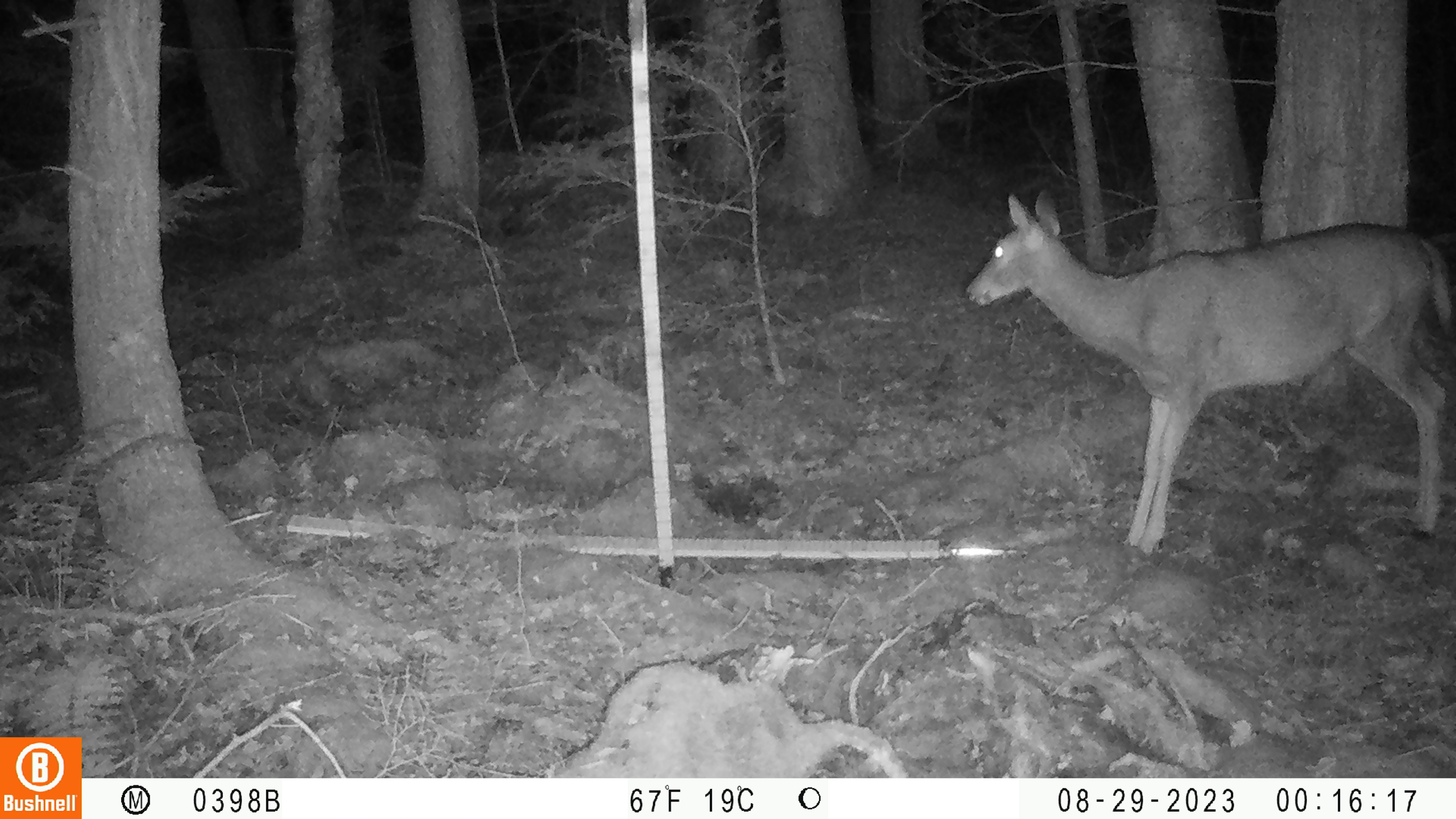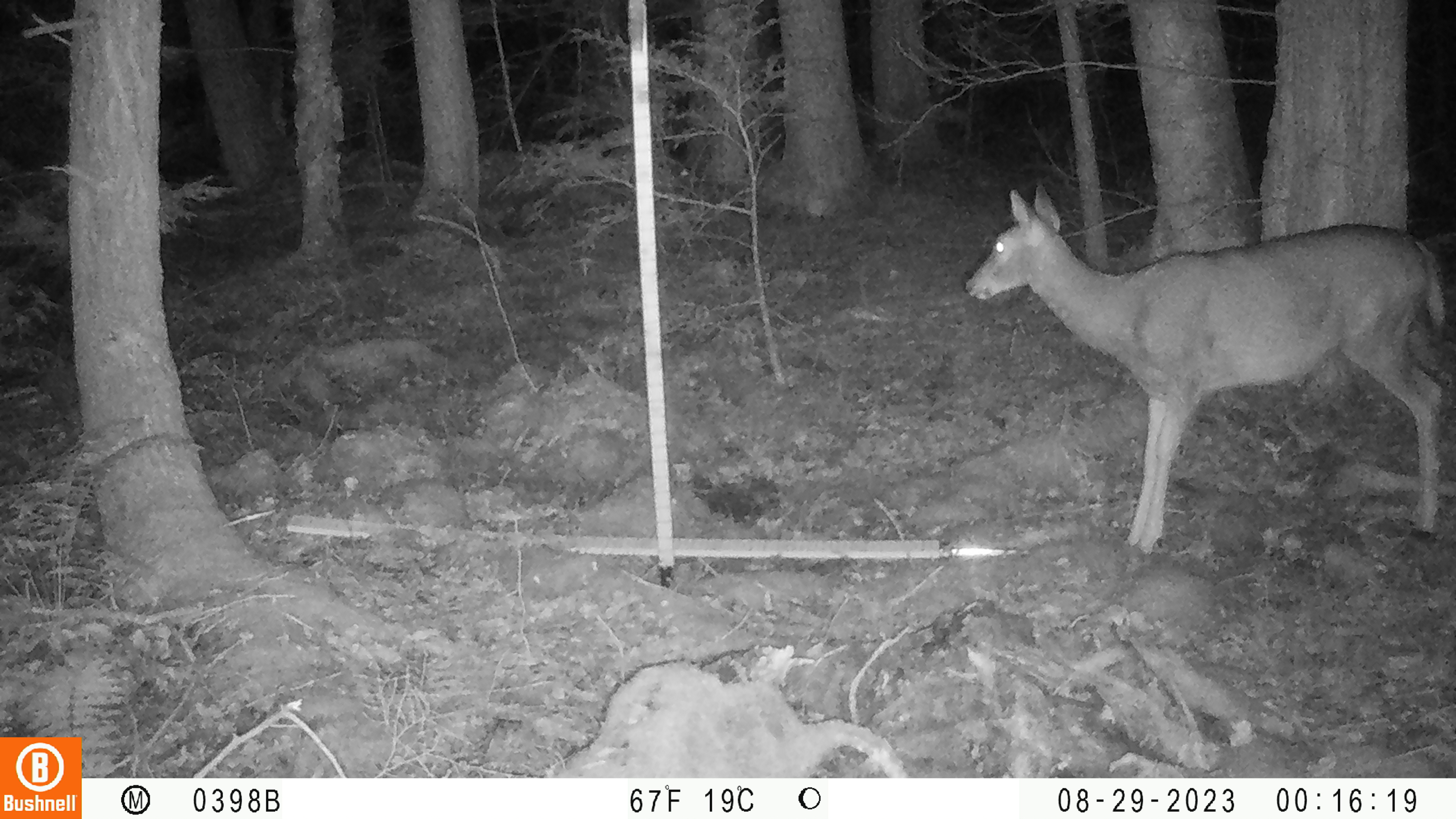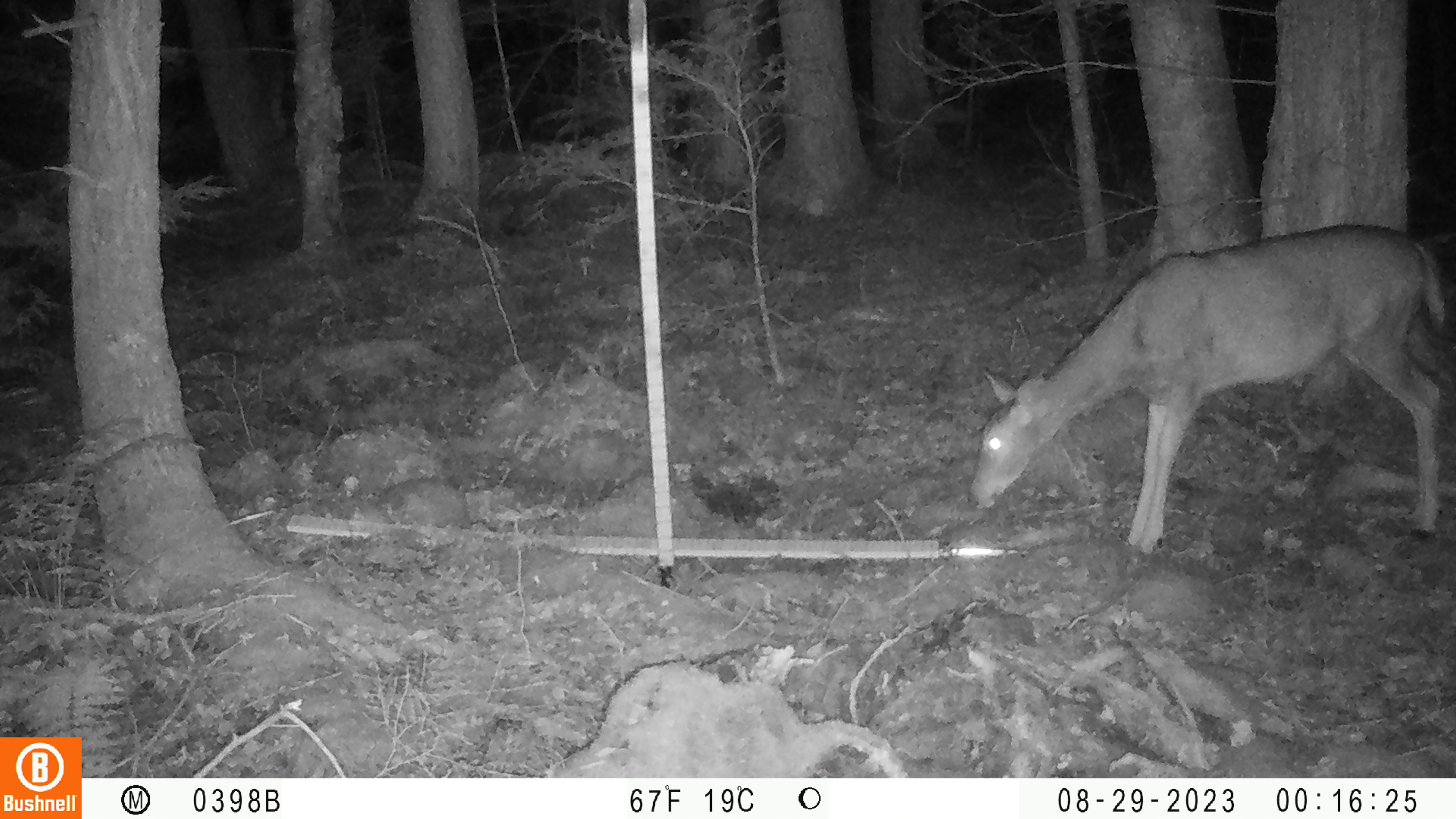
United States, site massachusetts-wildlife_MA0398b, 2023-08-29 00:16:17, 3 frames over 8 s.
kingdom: Animalia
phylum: Chordata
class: Mammalia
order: Artiodactyla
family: Cervidae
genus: Odocoileus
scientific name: Odocoileus virginianus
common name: white-tailed deer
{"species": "white-tailed deer (Odocoileus virginianus)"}